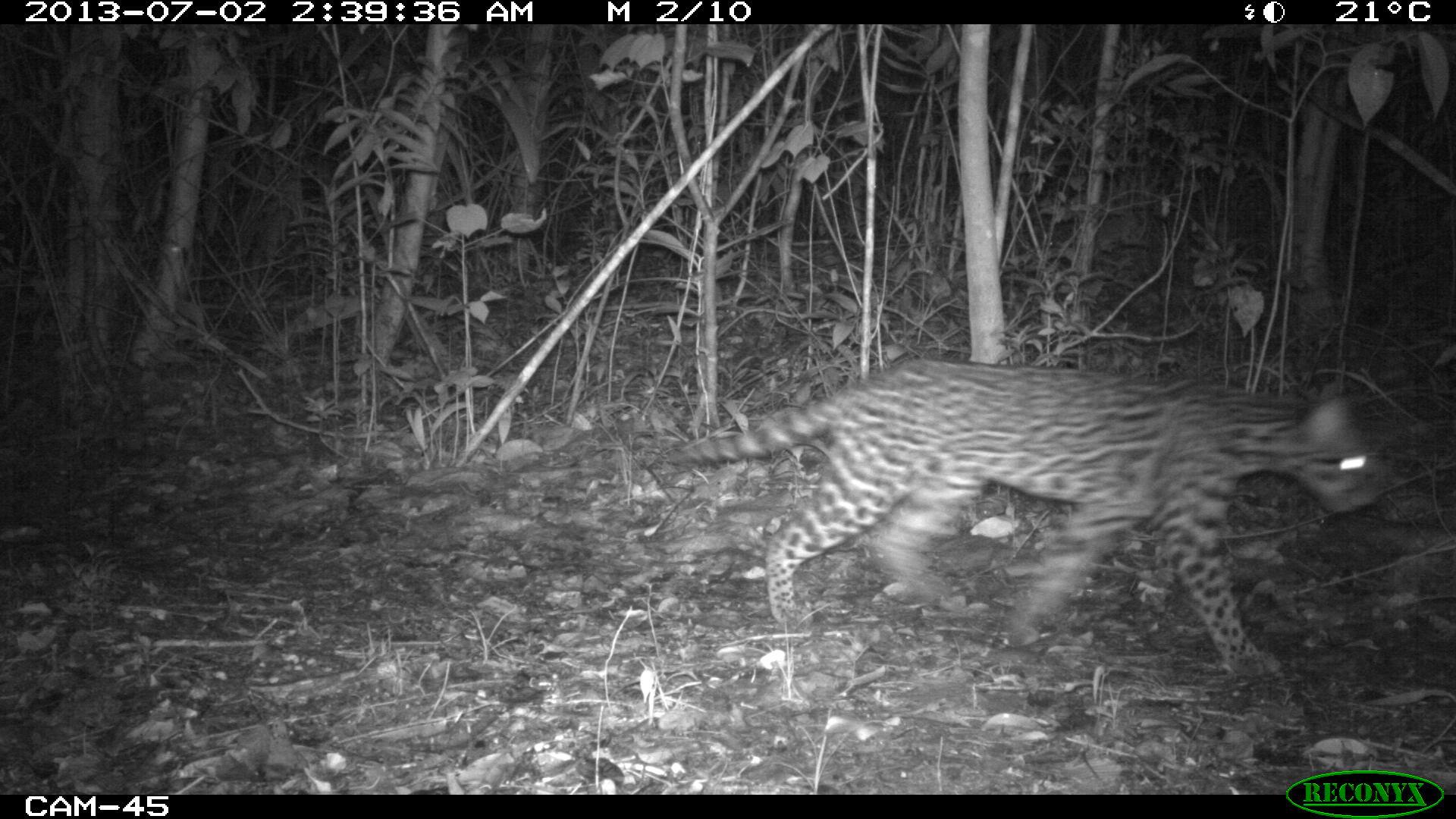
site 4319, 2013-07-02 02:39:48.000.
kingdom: Animalia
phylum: Chordata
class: Mammalia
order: Carnivora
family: Felidae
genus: Leopardus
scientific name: Leopardus pardalis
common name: ocelot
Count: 1.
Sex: female.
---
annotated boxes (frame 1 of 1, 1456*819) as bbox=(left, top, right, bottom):
leopardus pardalis: bbox=(666, 357, 1388, 679)